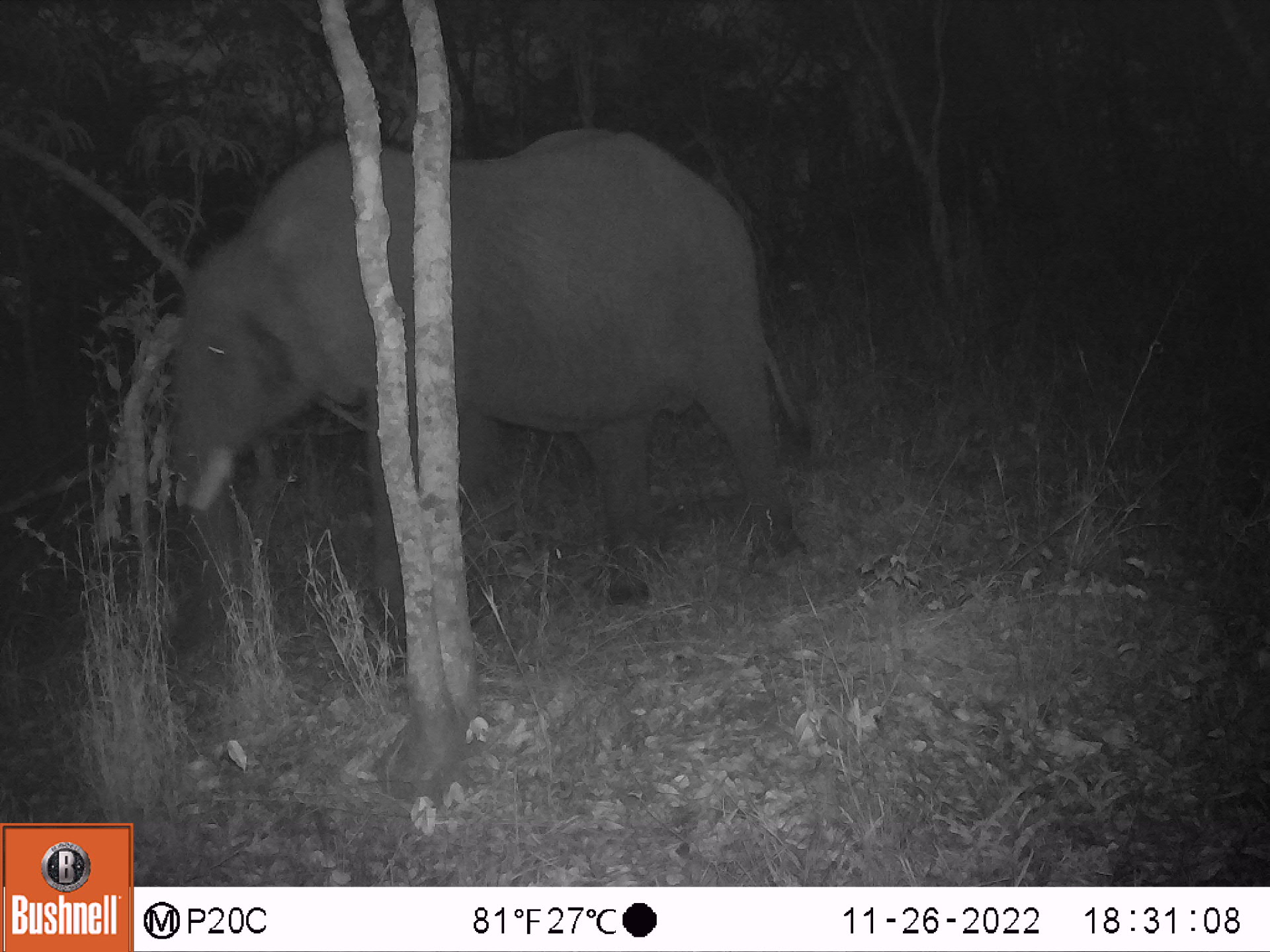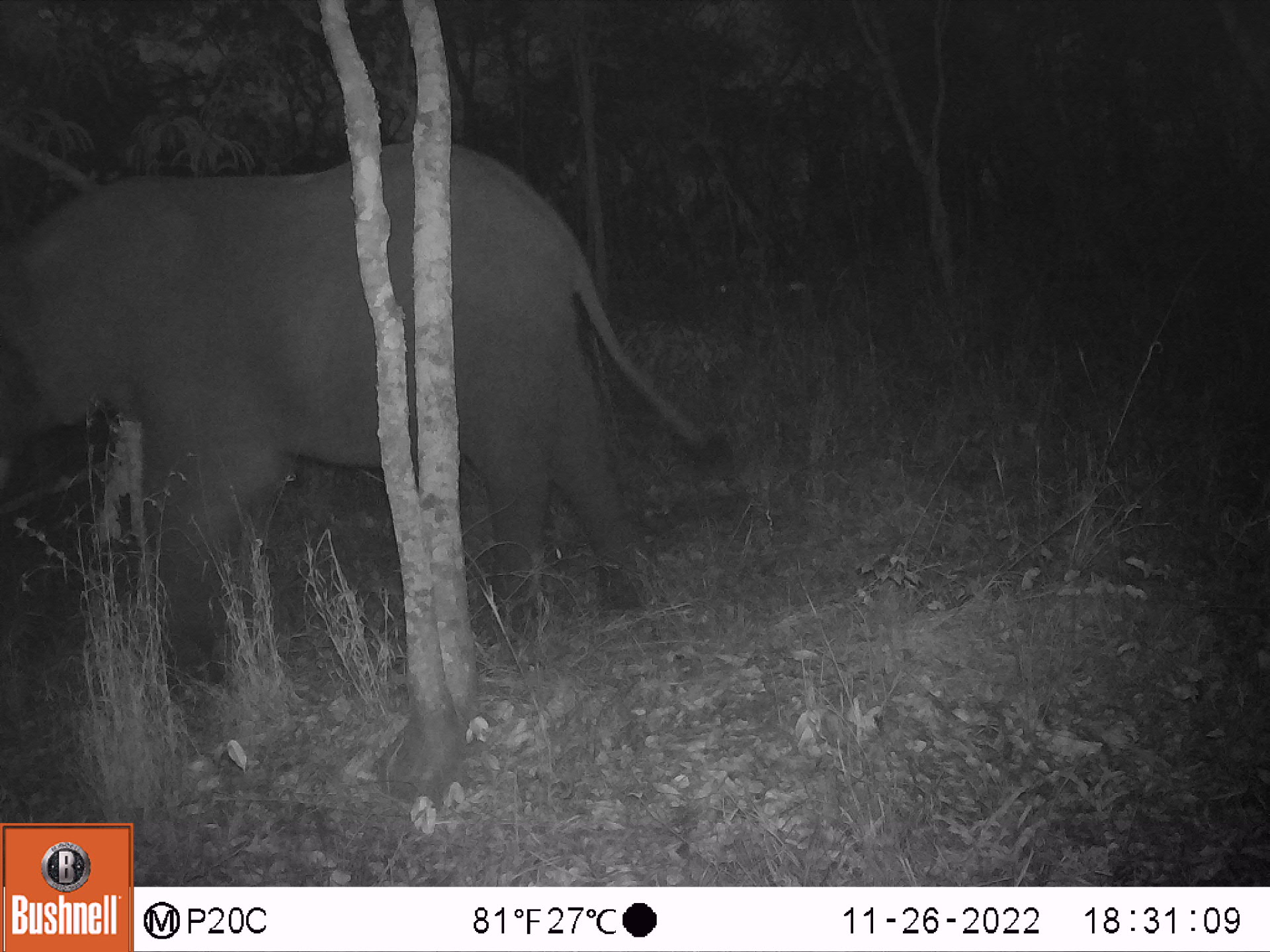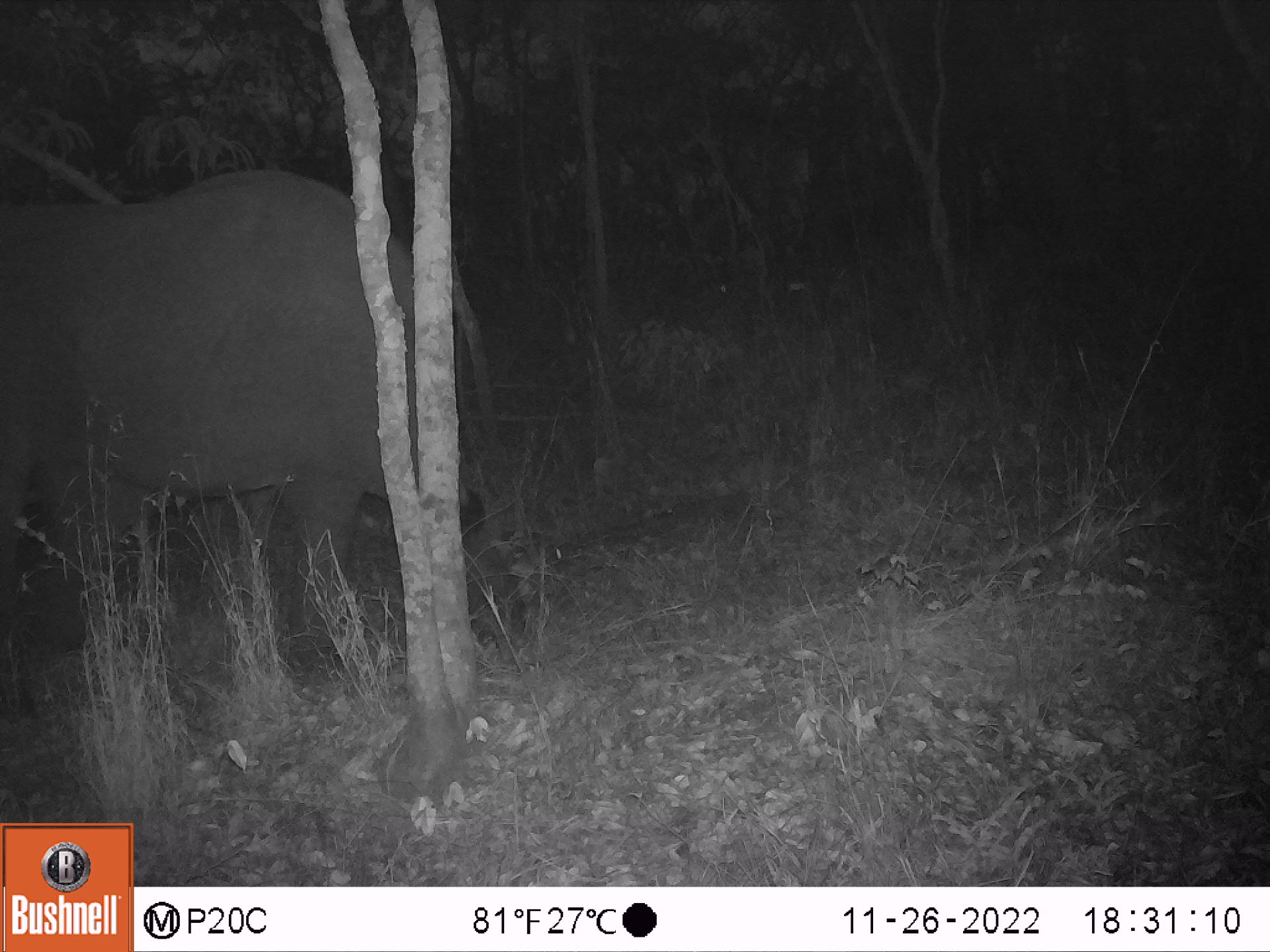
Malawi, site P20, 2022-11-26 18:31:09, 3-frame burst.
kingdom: Animalia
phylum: Chordata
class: Mammalia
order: Proboscidea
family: Elephantidae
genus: Loxodonta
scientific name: Loxodonta africana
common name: african savanna elephant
African savanna elephant (Loxodonta africana), count 1.